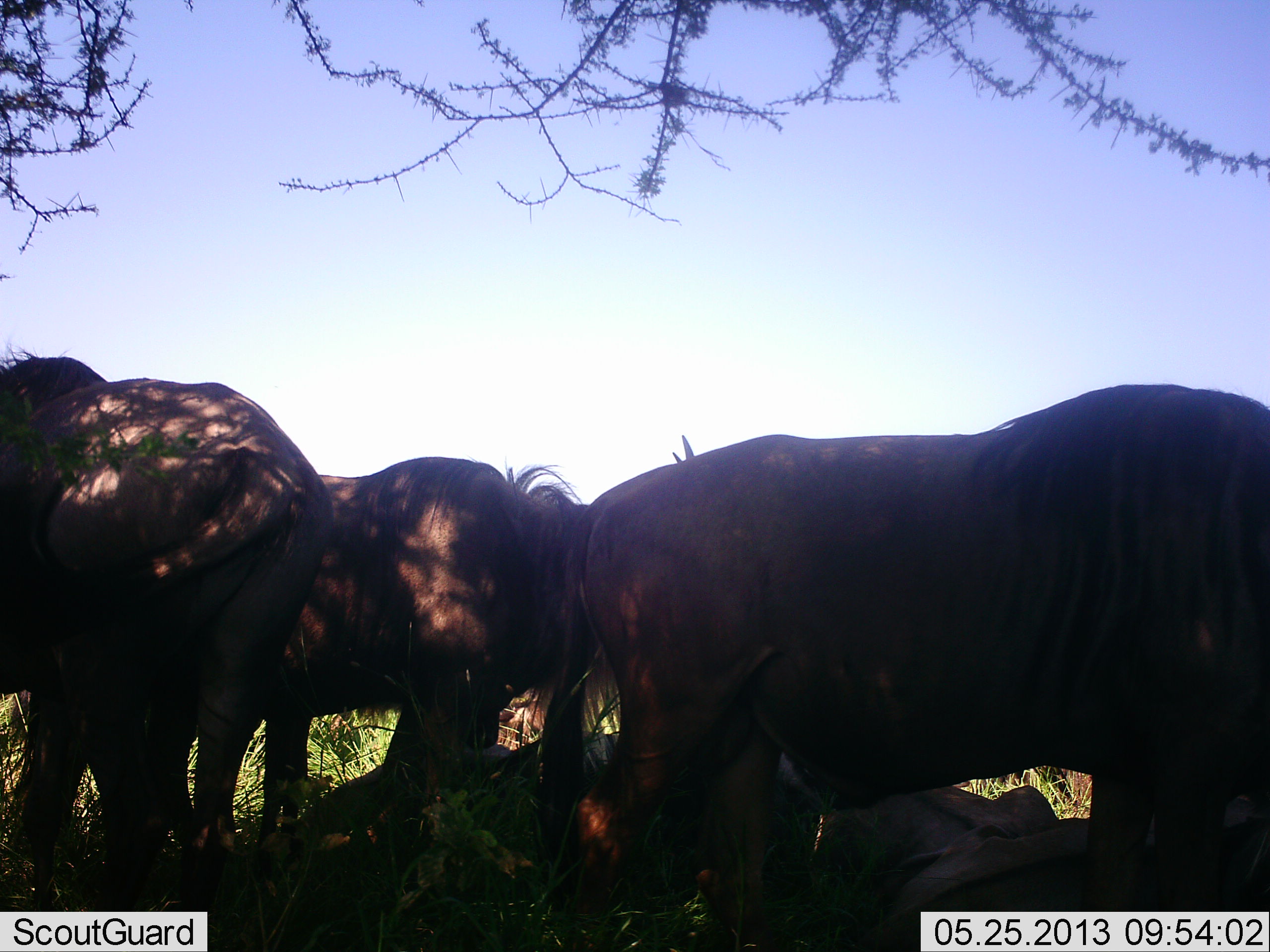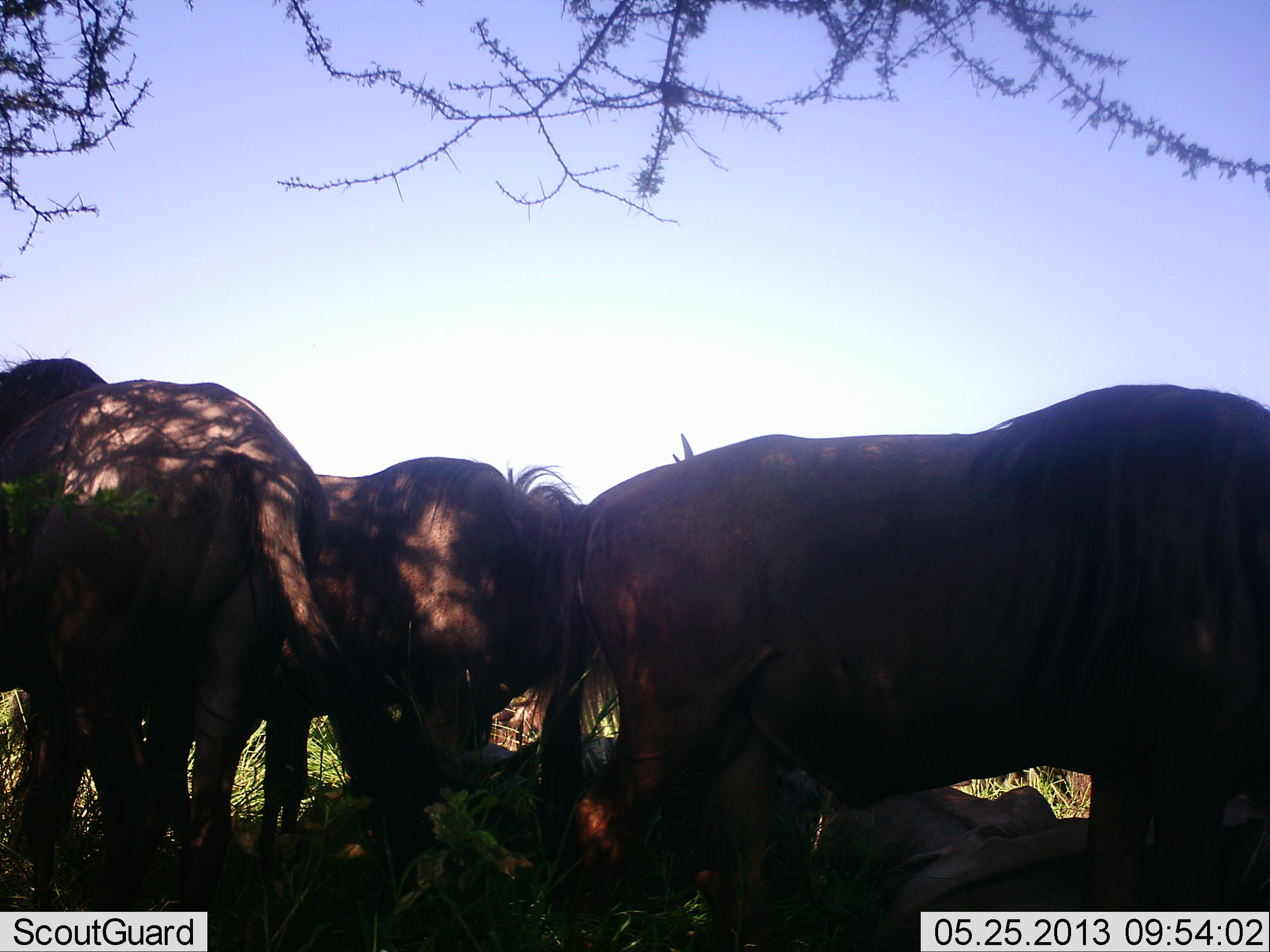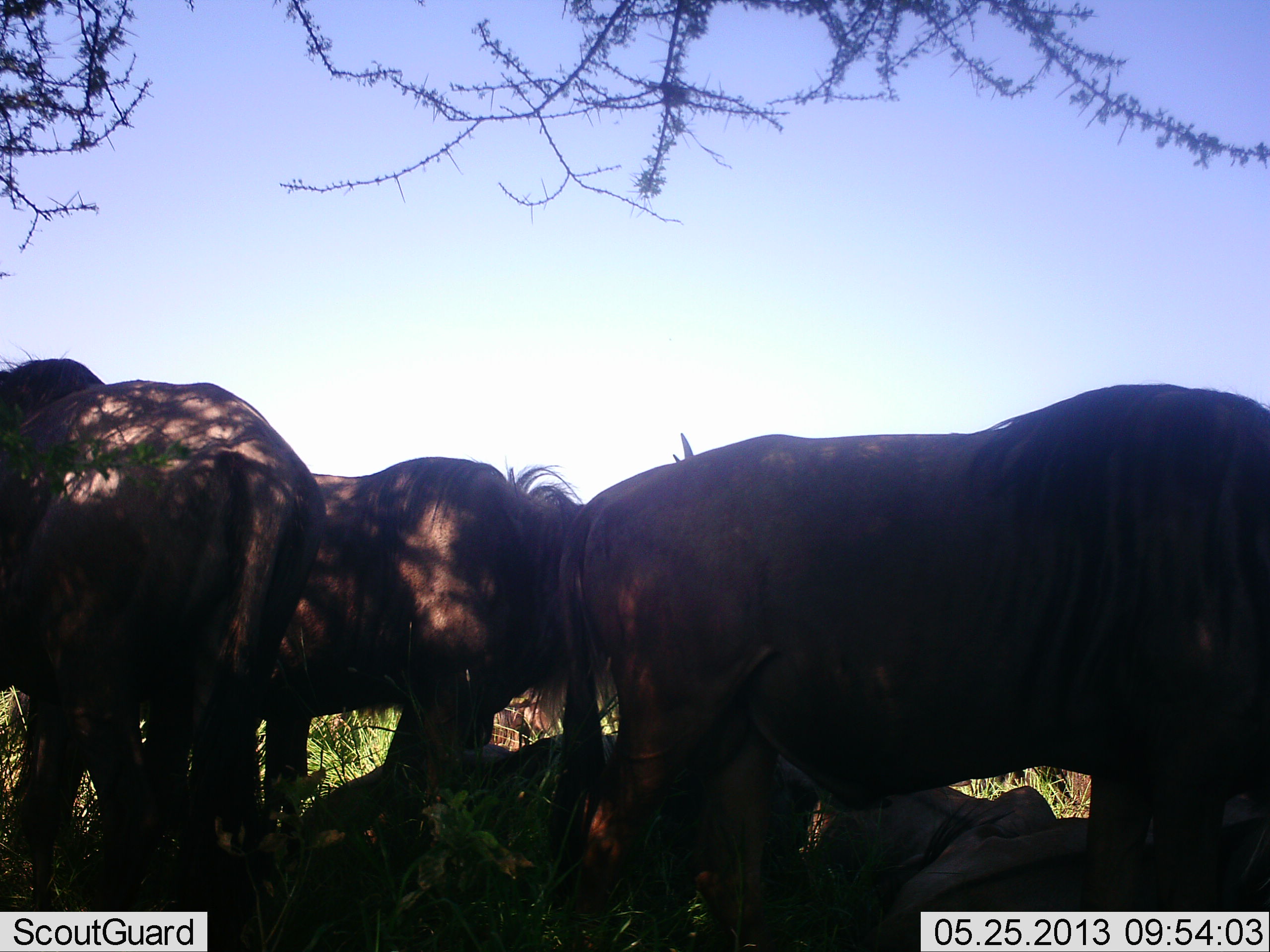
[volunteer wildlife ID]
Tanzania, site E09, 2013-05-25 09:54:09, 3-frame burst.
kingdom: Animalia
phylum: Chordata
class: Mammalia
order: Artiodactyla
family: Bovidae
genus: Connochaetes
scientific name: Connochaetes taurinus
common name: blue wildebeest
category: wildebeest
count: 6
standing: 80%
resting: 90%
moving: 10%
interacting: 10%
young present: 0%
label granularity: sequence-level